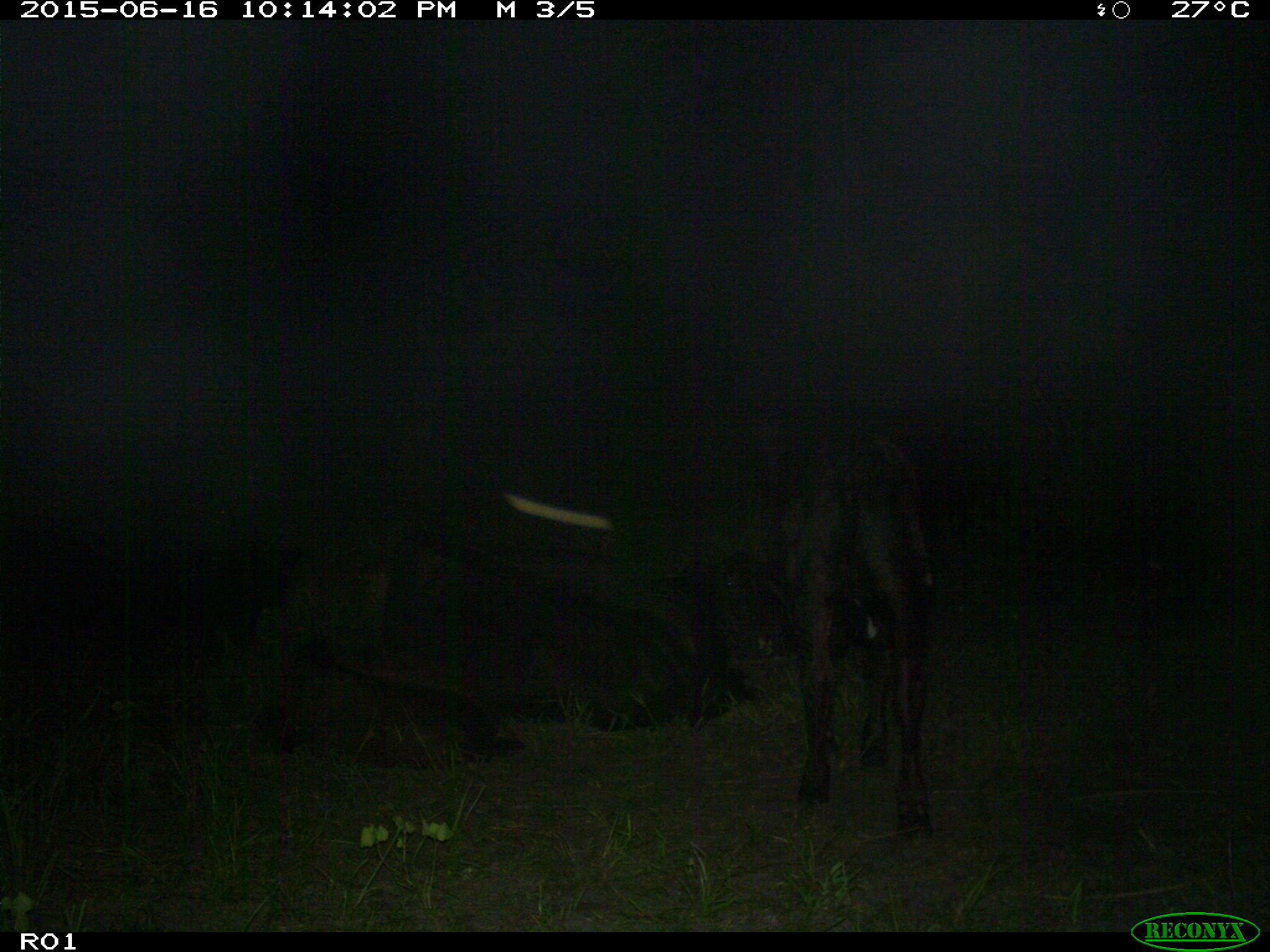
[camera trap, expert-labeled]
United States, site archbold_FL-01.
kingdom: Animalia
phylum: Chordata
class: Mammalia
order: Artiodactyla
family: Bovidae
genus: Bos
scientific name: Bos taurus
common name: domestic cow